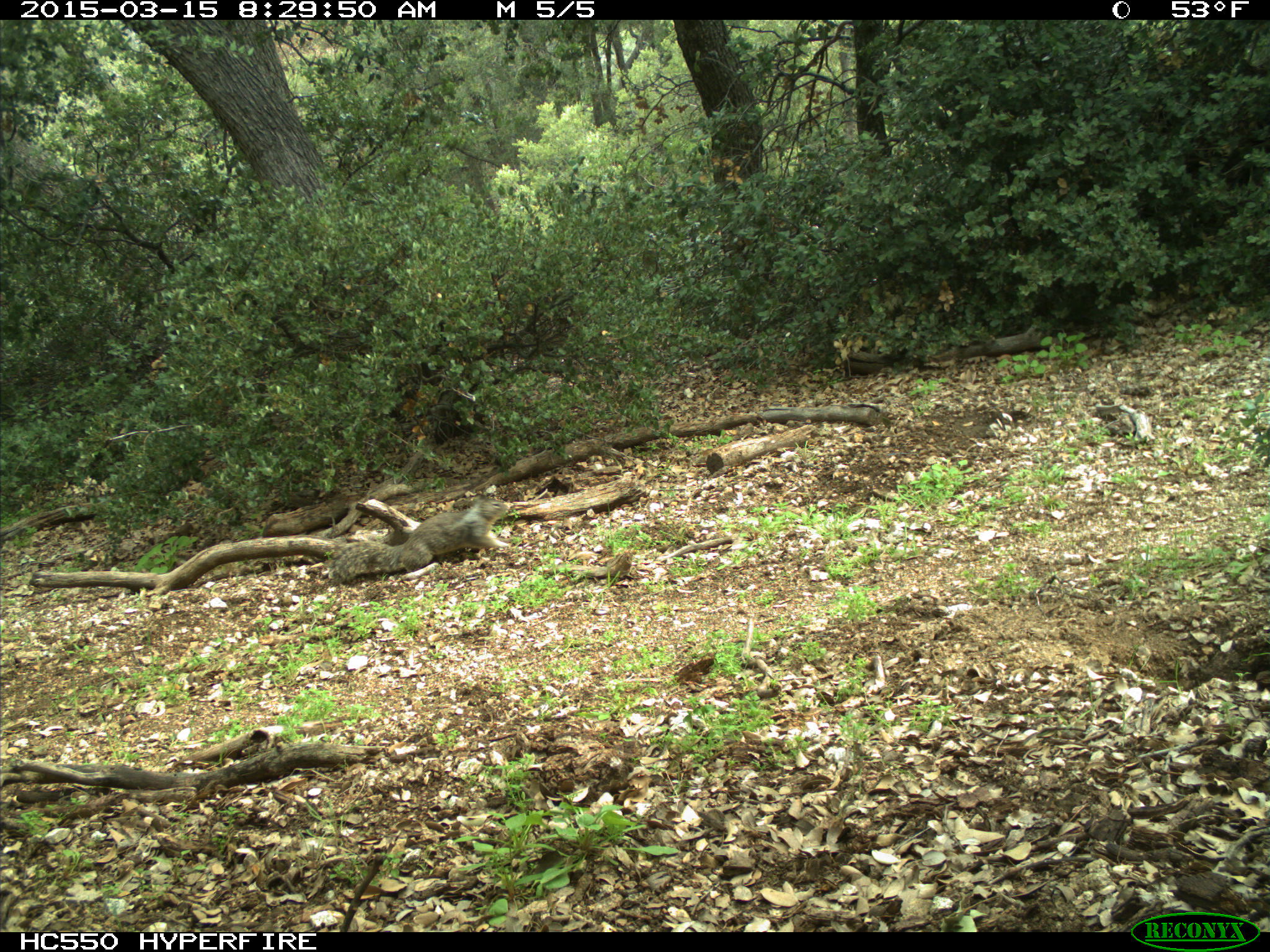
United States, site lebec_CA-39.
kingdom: Animalia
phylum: Chordata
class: Mammalia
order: Rodentia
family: Sciuridae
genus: Otospermophilus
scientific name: Otospermophilus beecheyi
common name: california ground squirrel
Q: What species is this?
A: Otospermophilus beecheyi (california ground squirrel).